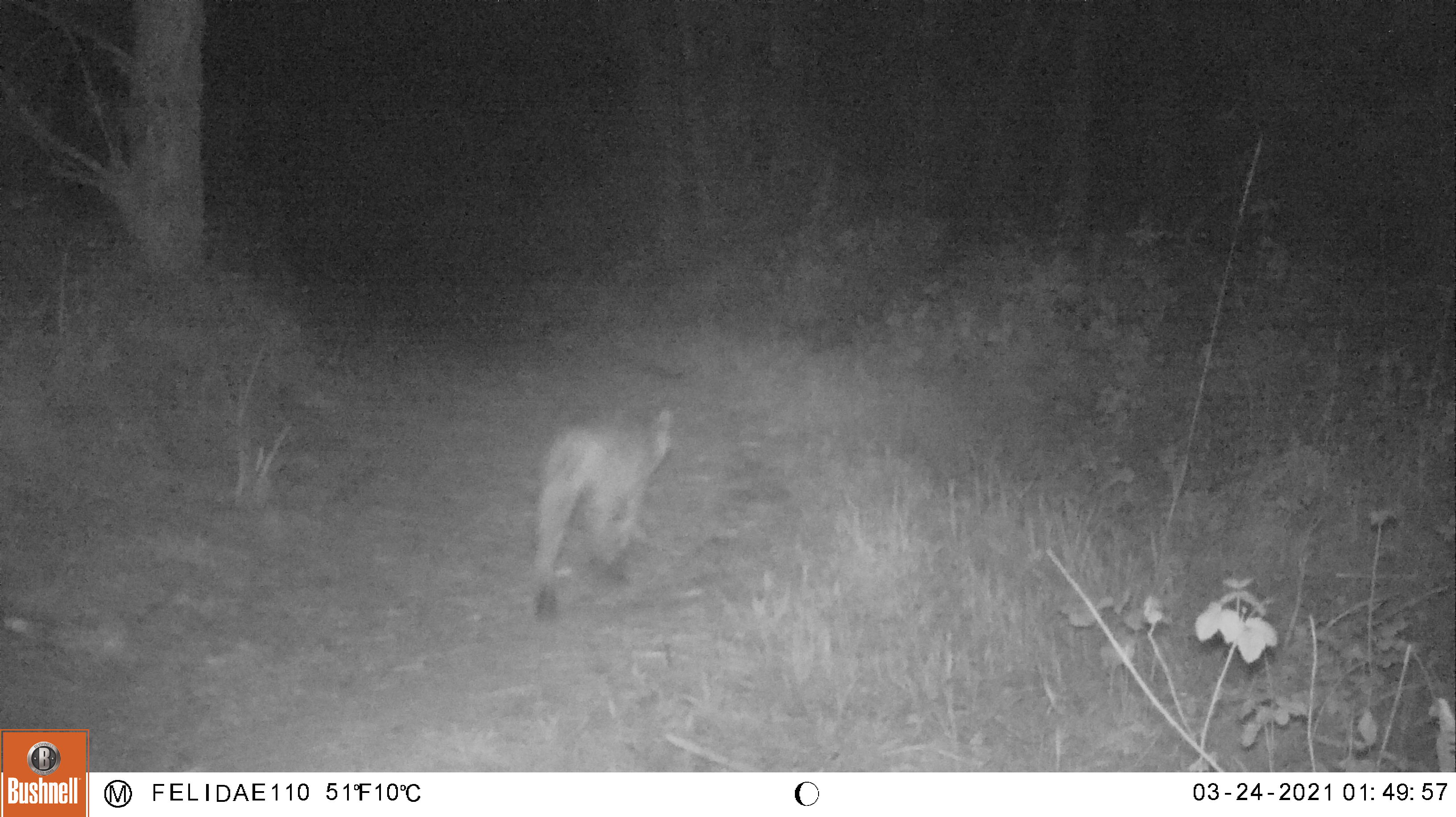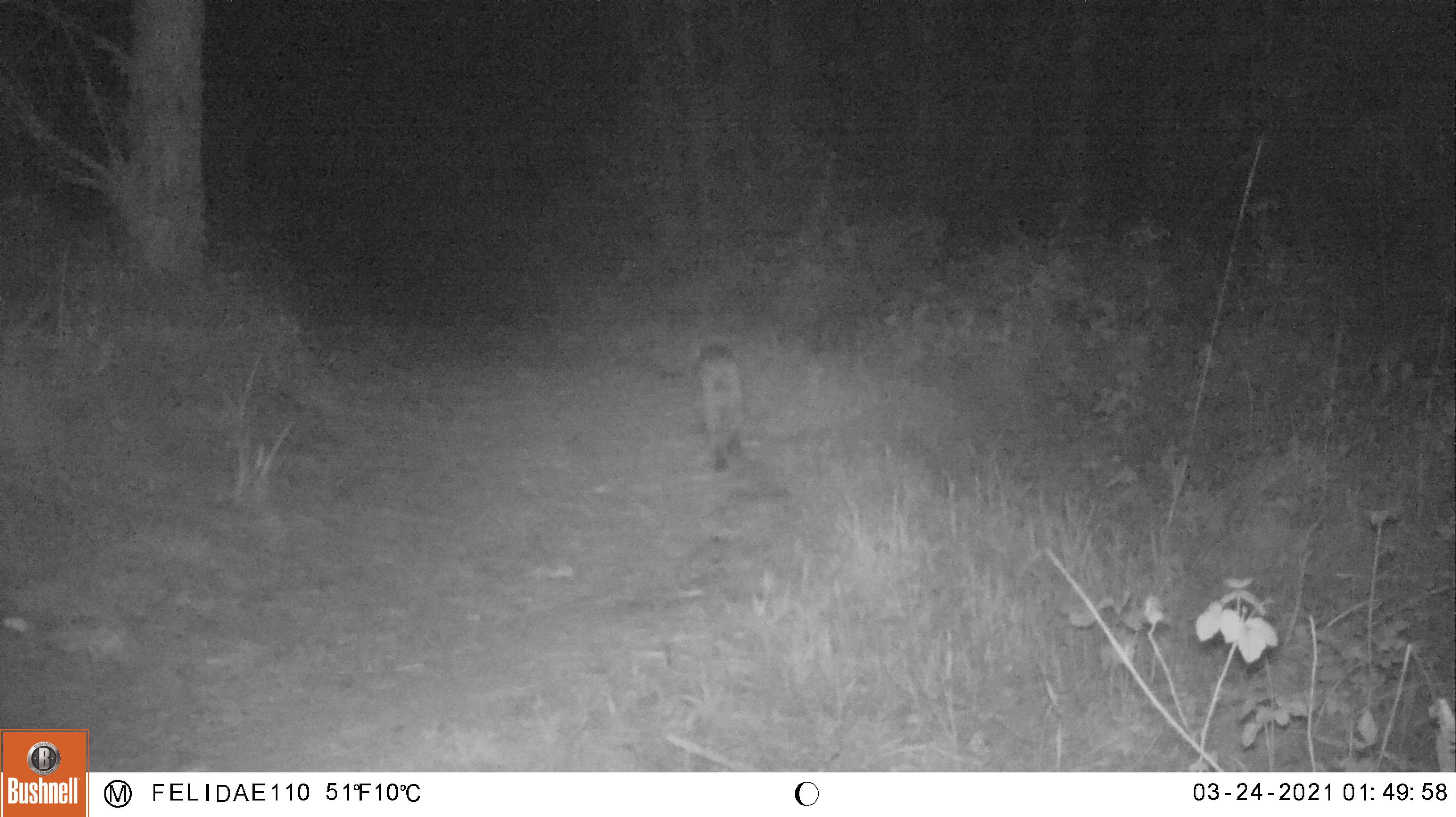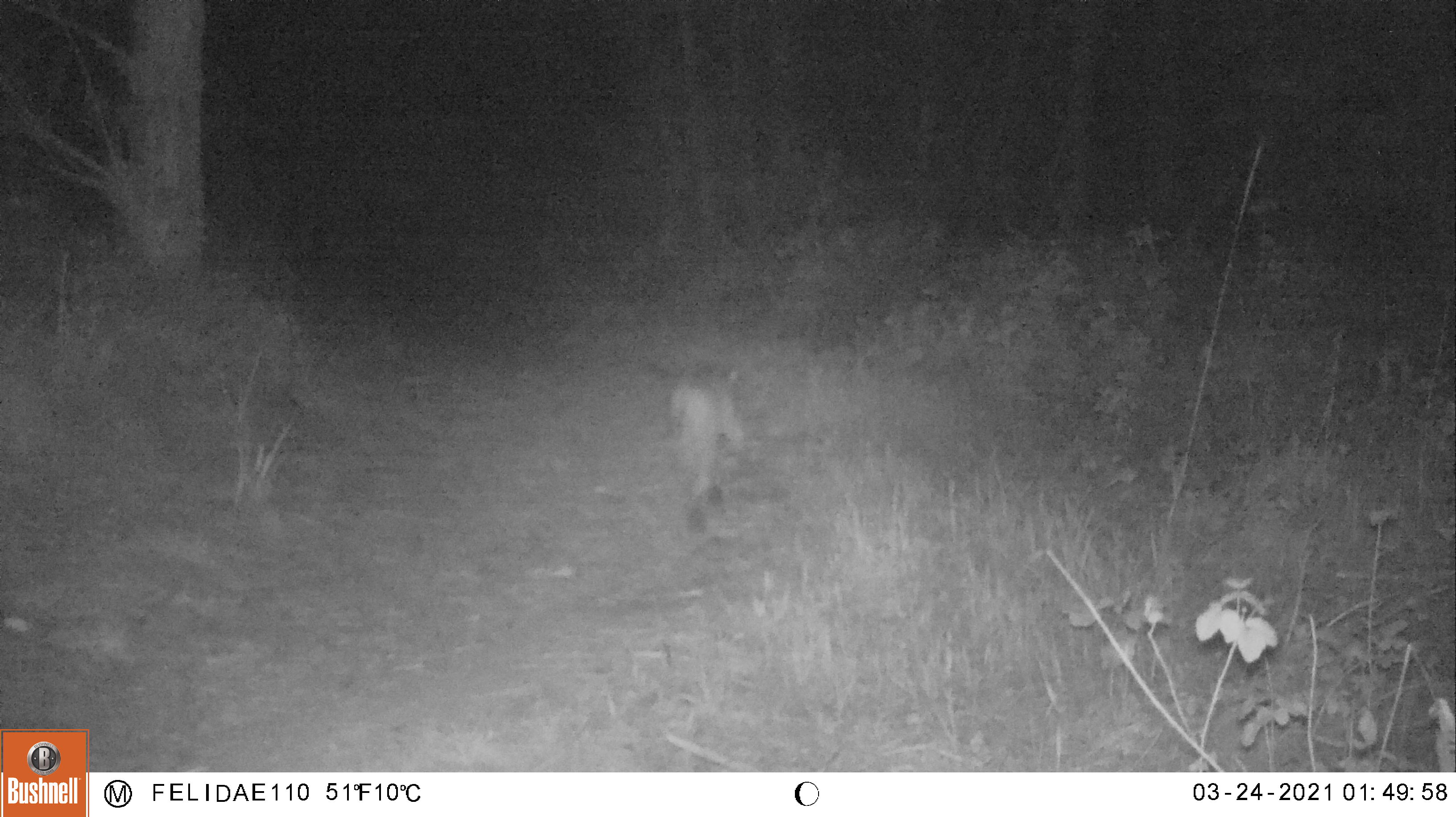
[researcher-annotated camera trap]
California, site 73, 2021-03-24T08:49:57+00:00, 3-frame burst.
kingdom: Animalia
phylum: Chordata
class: Mammalia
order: Carnivora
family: Felidae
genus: Lynx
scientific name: Lynx rufus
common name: bobcat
Bobcat (Lynx rufus).